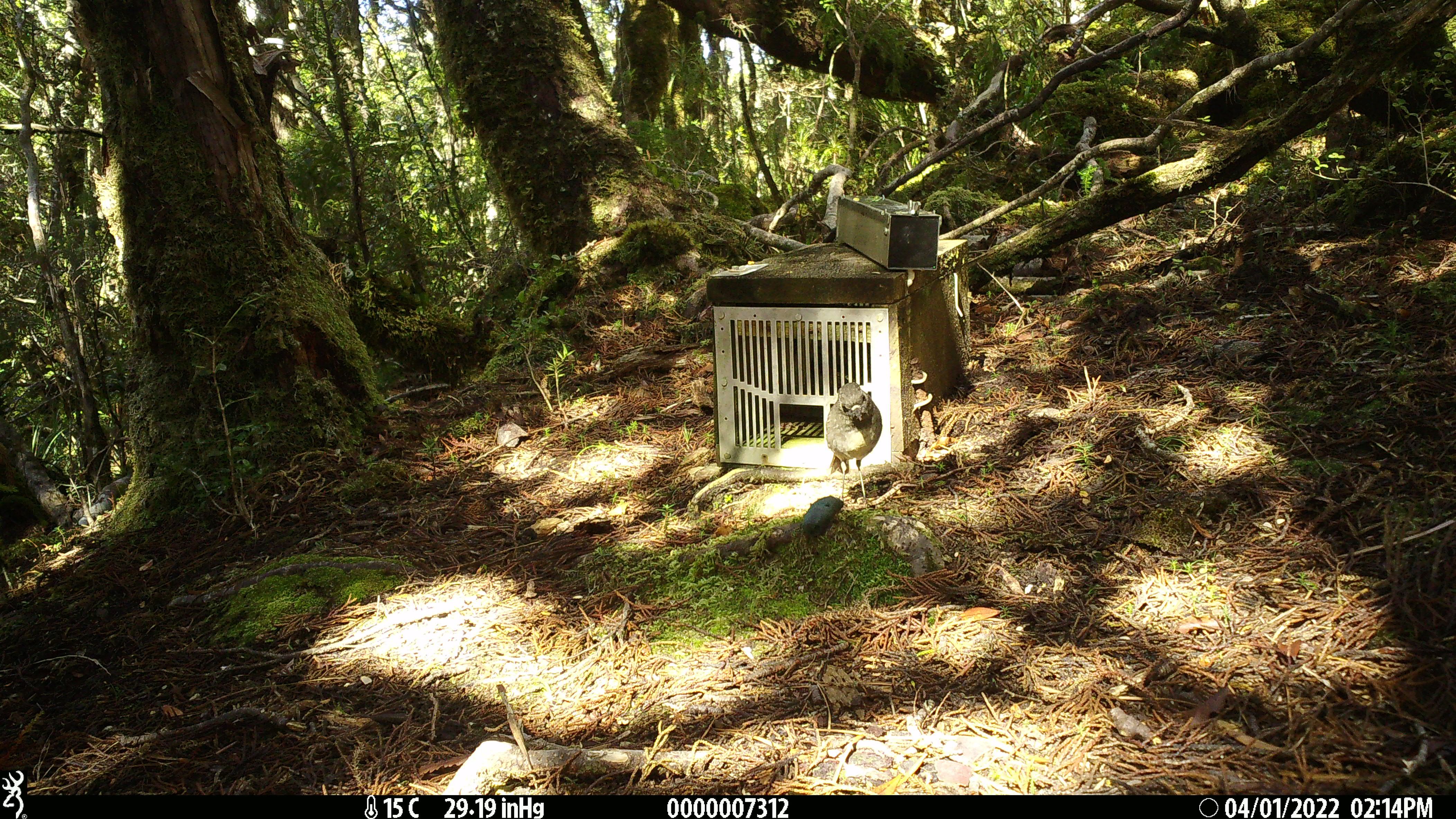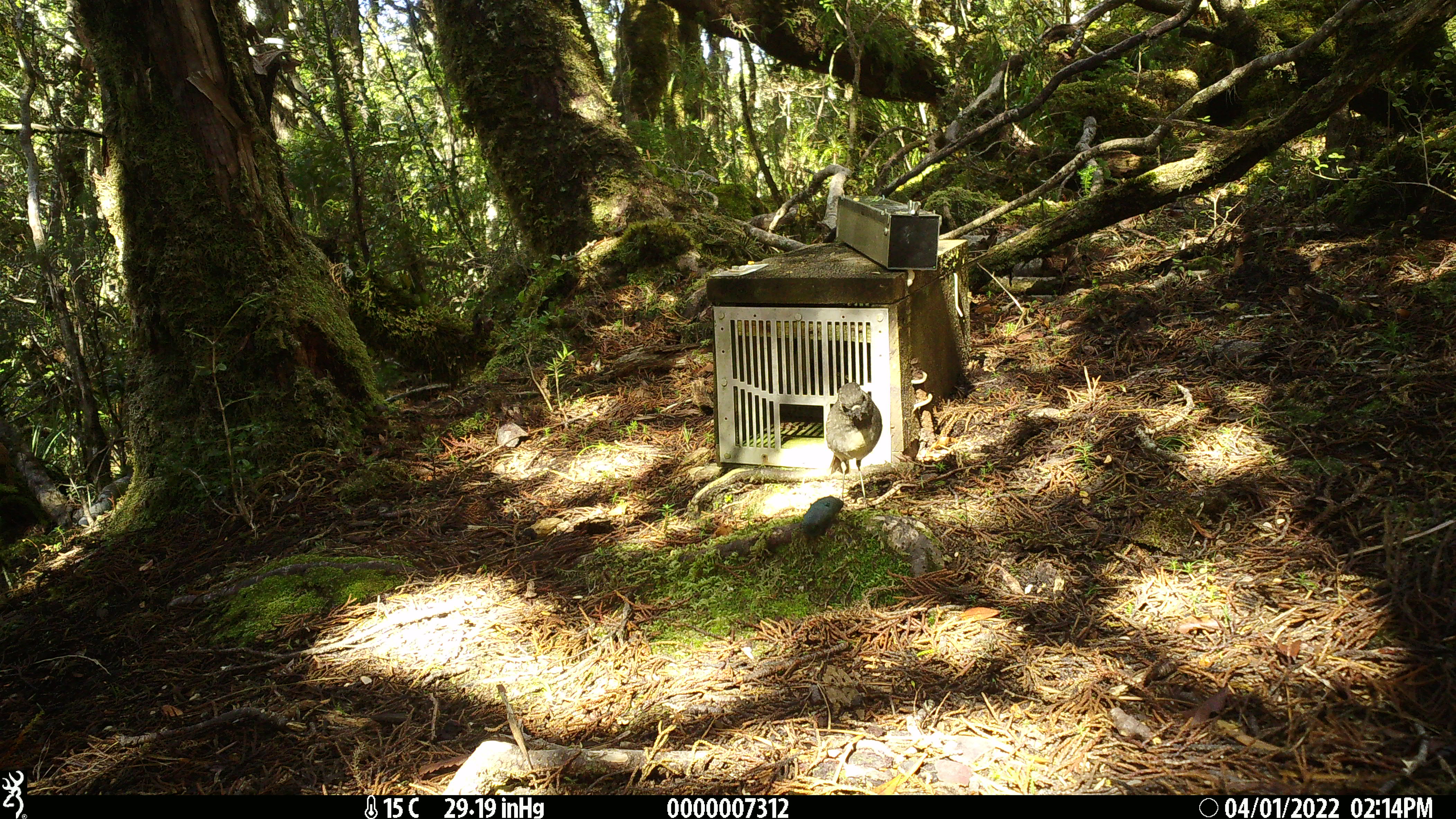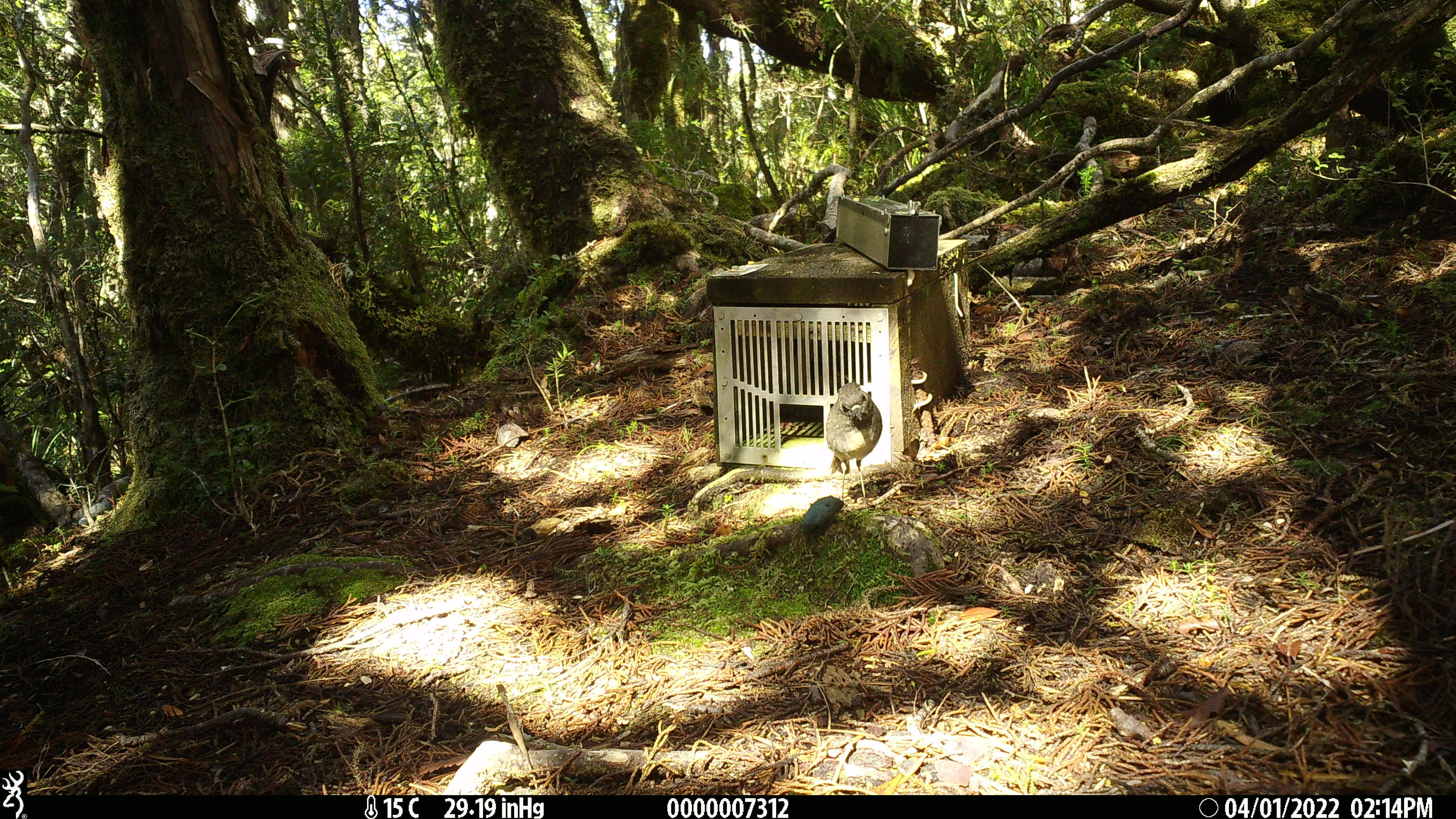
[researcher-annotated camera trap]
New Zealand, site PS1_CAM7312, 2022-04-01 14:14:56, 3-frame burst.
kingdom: Animalia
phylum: Chordata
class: Aves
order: Passeriformes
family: Petroicidae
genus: Petroica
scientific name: Petroica australis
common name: new zealand robin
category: robin